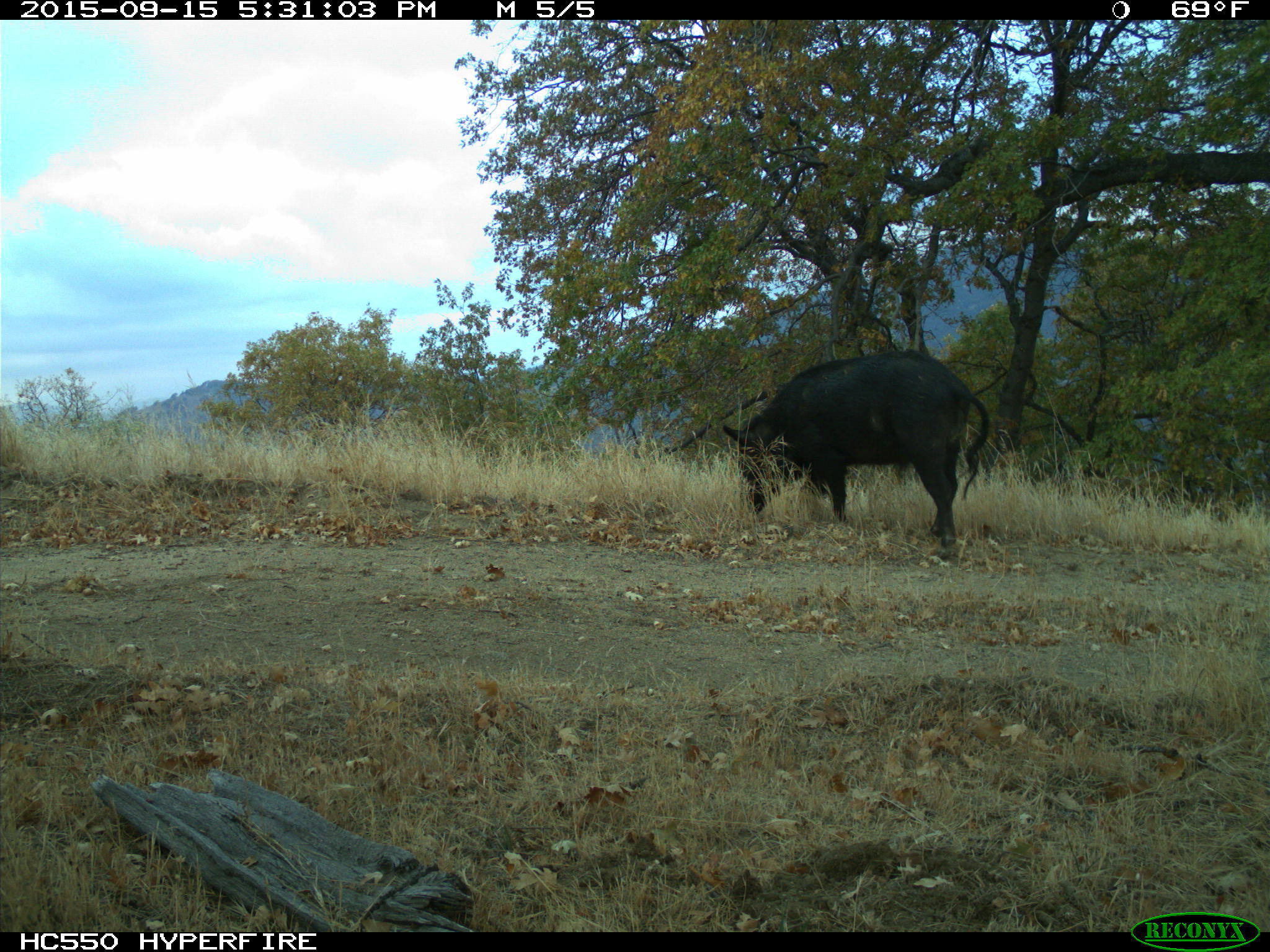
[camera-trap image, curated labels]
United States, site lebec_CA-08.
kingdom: Animalia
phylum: Chordata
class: Mammalia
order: Artiodactyla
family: Suidae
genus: Sus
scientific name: Sus scrofa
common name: wild boar